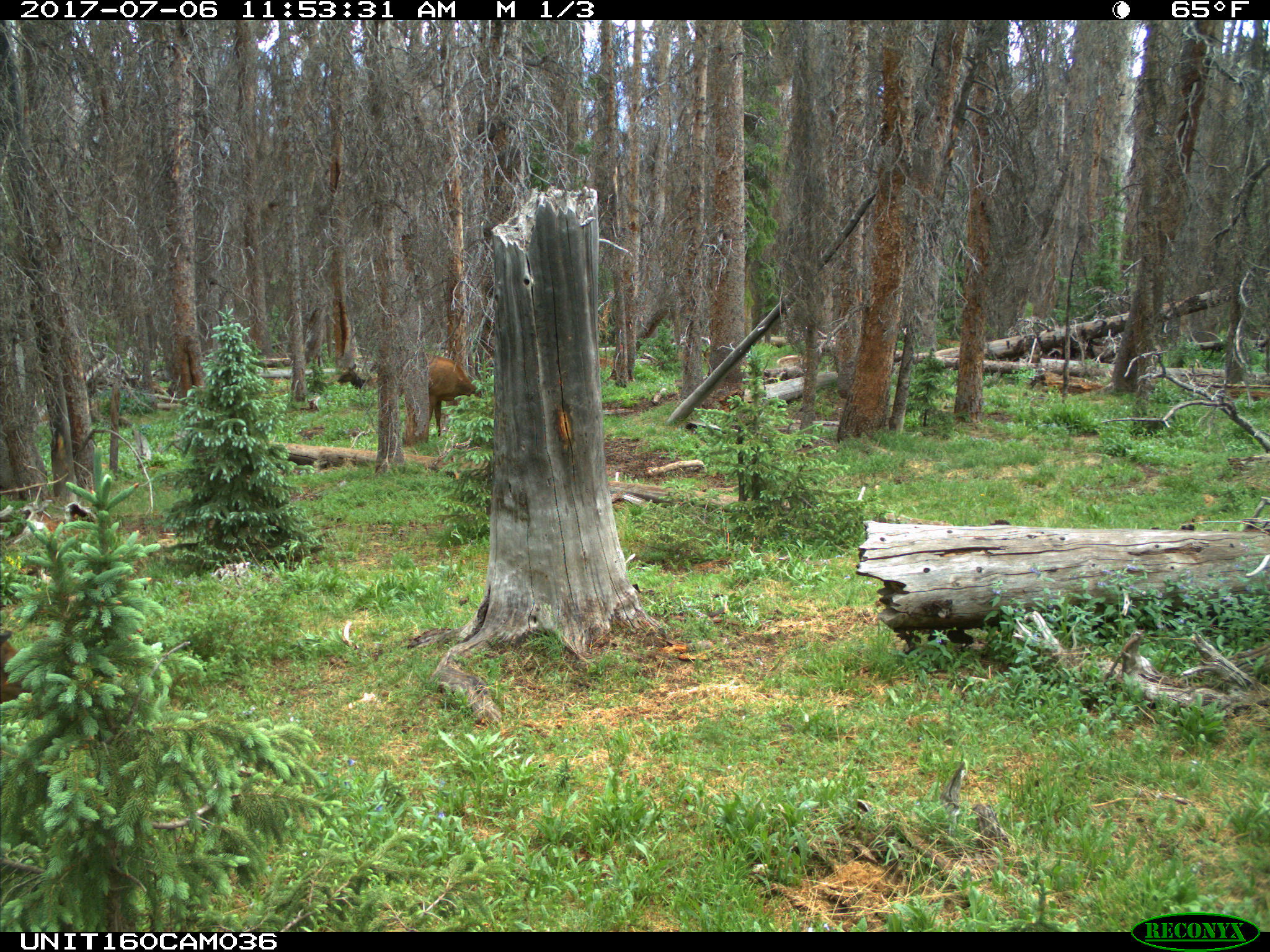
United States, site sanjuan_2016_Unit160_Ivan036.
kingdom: Animalia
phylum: Chordata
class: Mammalia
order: Artiodactyla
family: Cervidae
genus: Cervus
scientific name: Cervus elaphus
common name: red deer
Cervus elaphus (red deer).